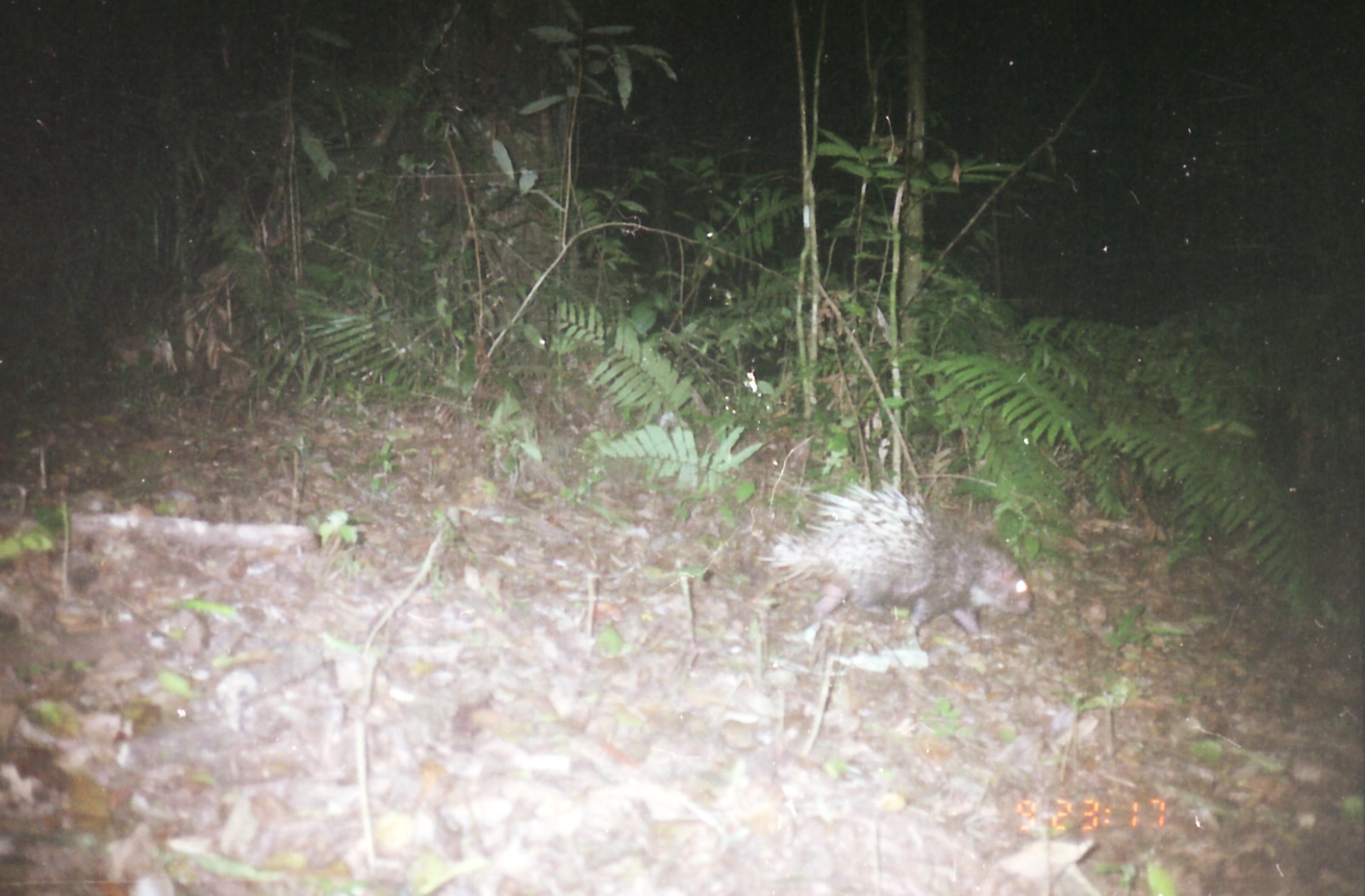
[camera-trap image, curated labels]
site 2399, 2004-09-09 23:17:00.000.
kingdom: Animalia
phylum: Chordata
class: Mammalia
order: Rodentia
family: Hystricidae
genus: Hystrix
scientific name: Hystrix brachyura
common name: east asian porcupine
Hystrix brachyura (east asian porcupine), count 1.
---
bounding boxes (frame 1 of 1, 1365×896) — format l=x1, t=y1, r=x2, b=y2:
hystrix brachyura: l=752, t=479, r=1032, b=650